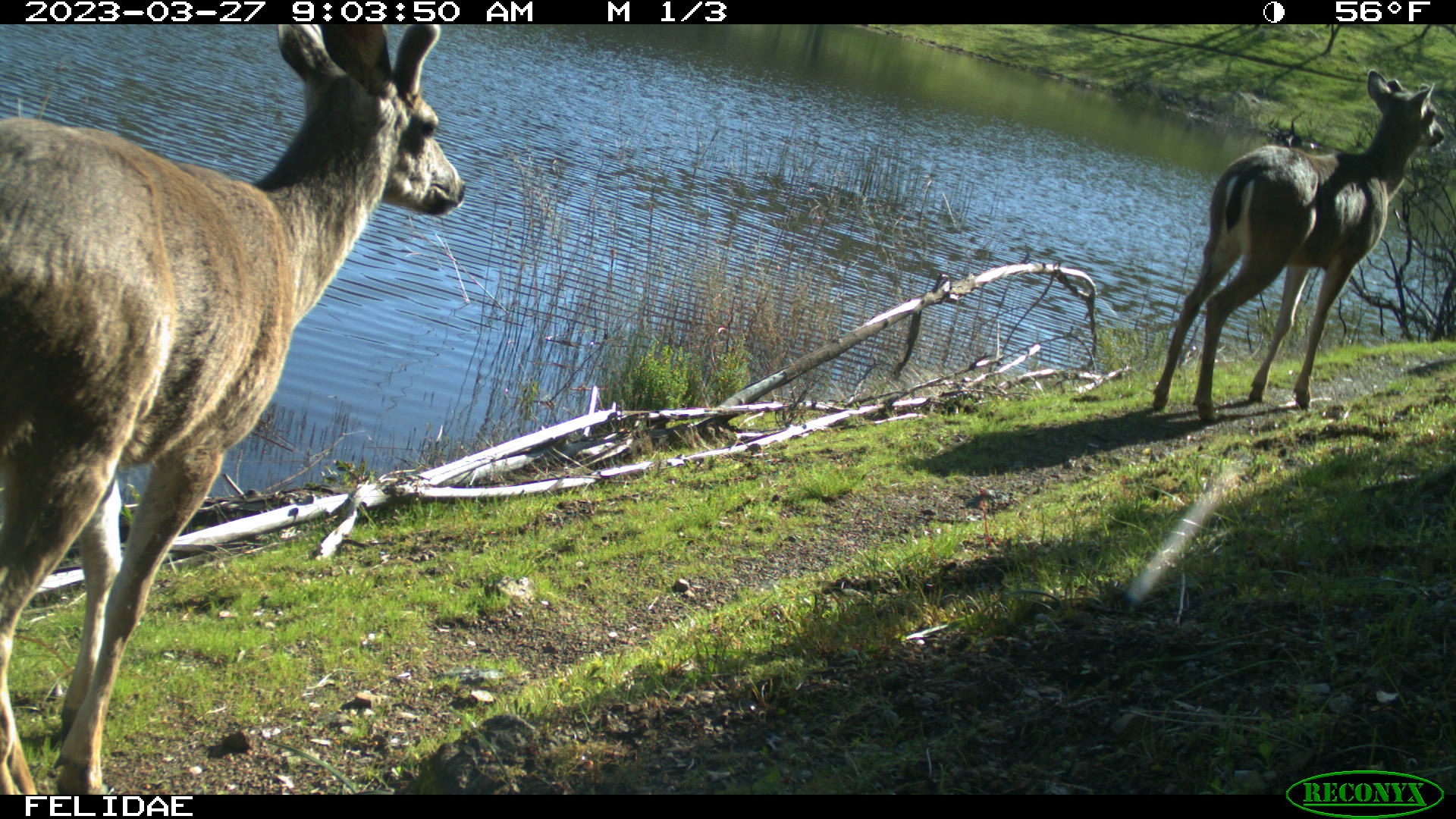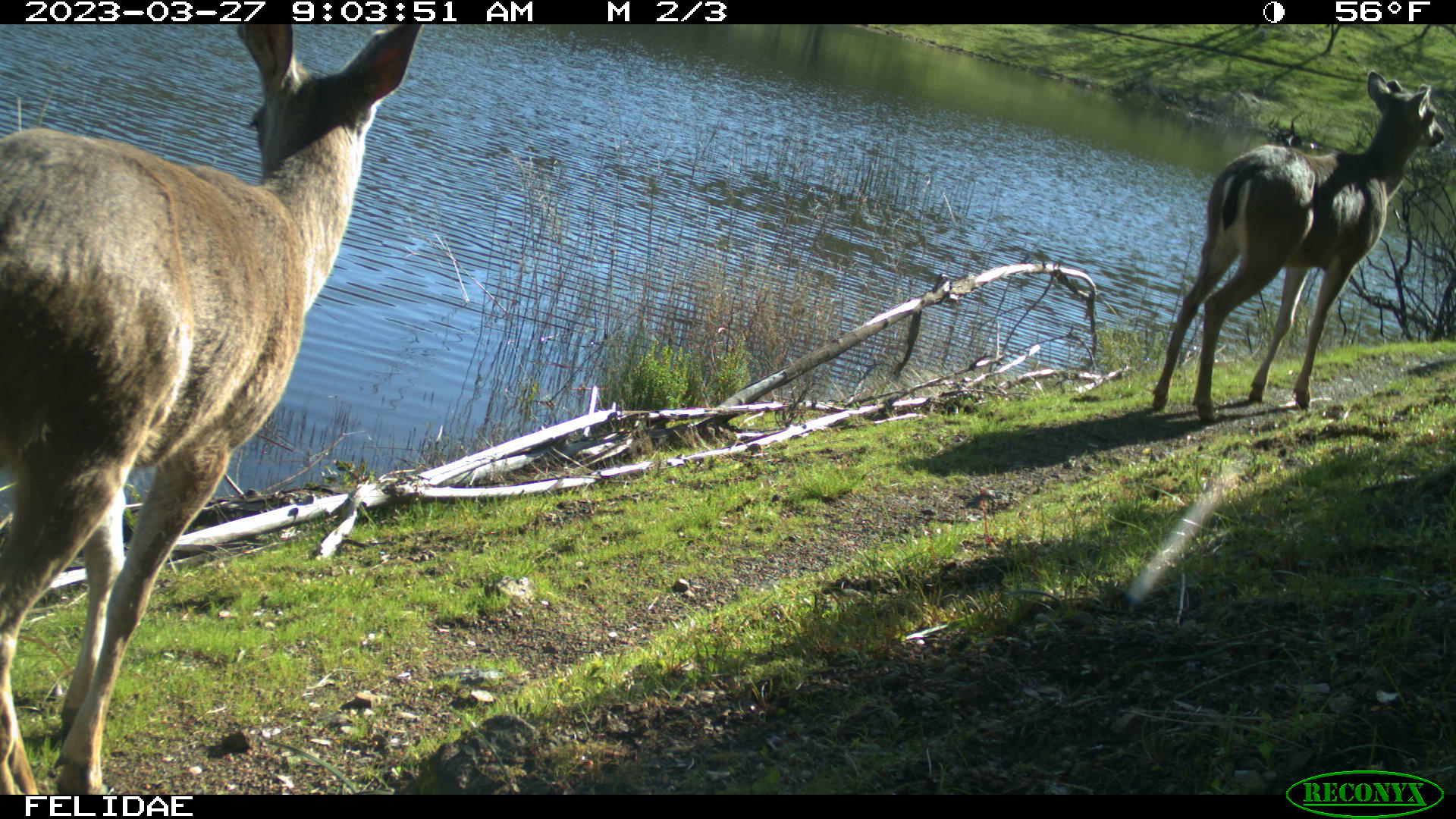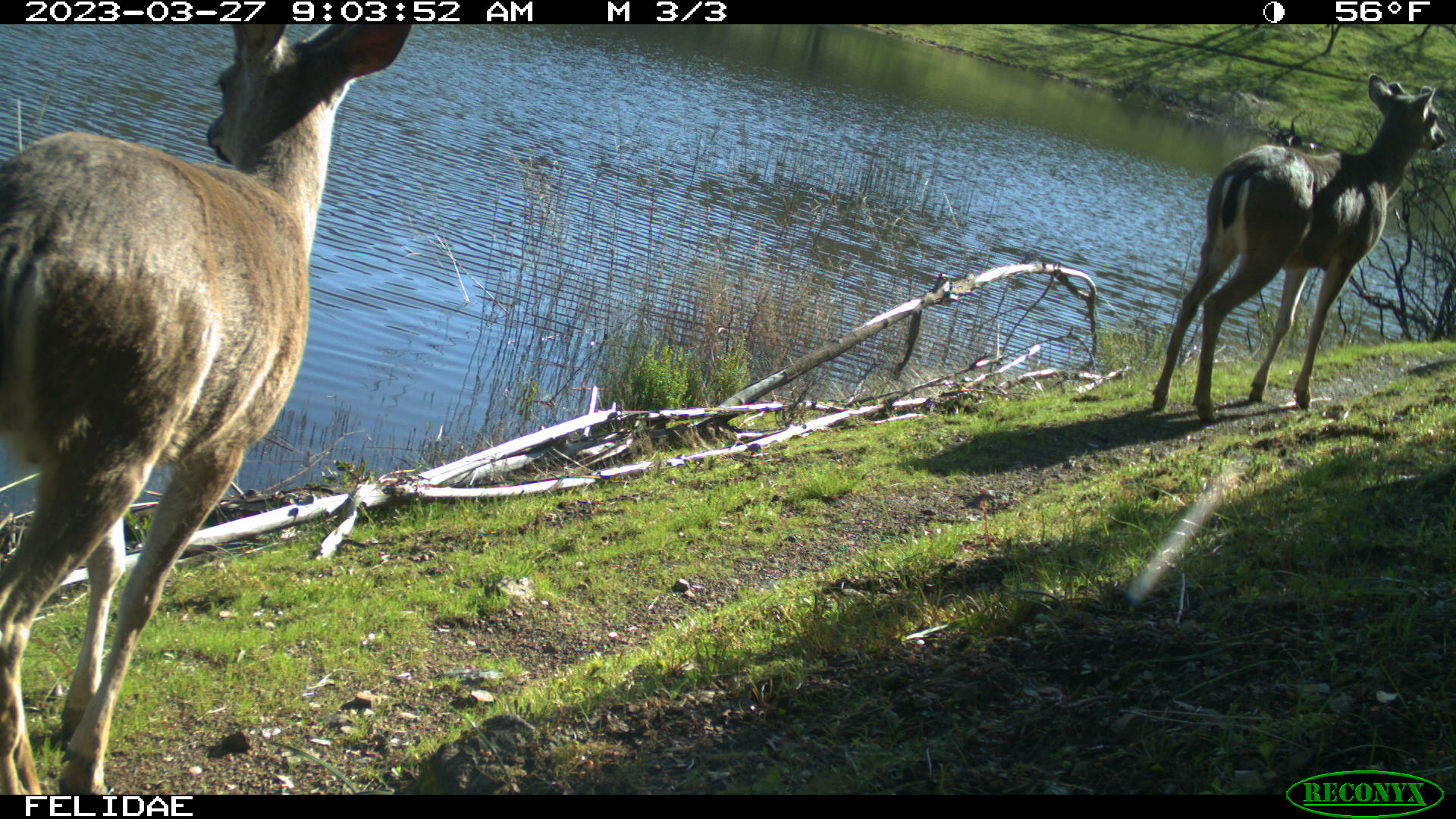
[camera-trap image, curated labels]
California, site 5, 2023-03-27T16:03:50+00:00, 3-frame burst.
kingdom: Animalia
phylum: Chordata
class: Mammalia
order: Artiodactyla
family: Cervidae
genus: Odocoileus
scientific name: Odocoileus hemionus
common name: mule deer